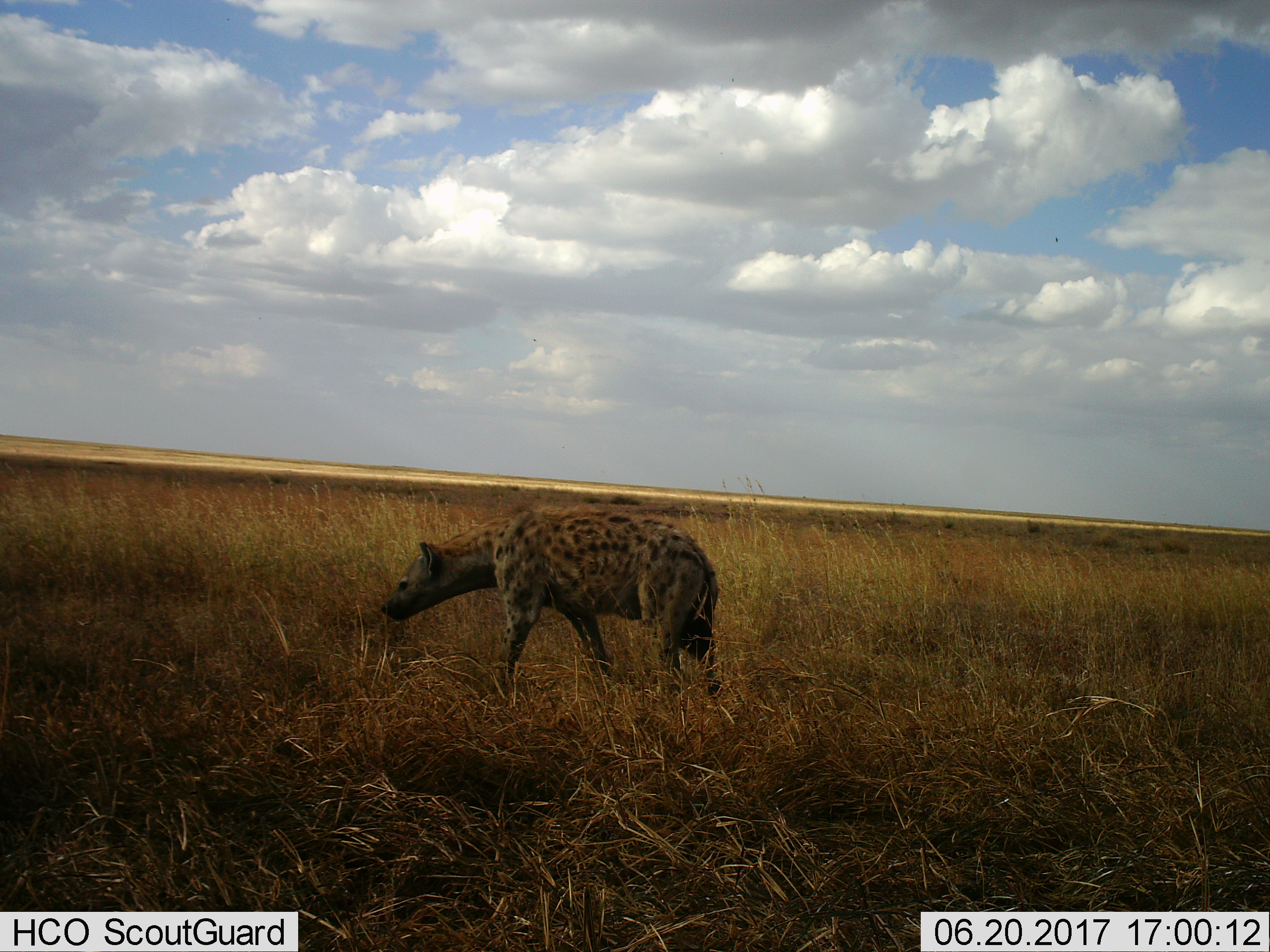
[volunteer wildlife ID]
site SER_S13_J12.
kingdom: Animalia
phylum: Chordata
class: Mammalia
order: Carnivora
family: Hyaenidae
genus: Crocuta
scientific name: Crocuta crocuta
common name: spotted hyena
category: hyenaspotted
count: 1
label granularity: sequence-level